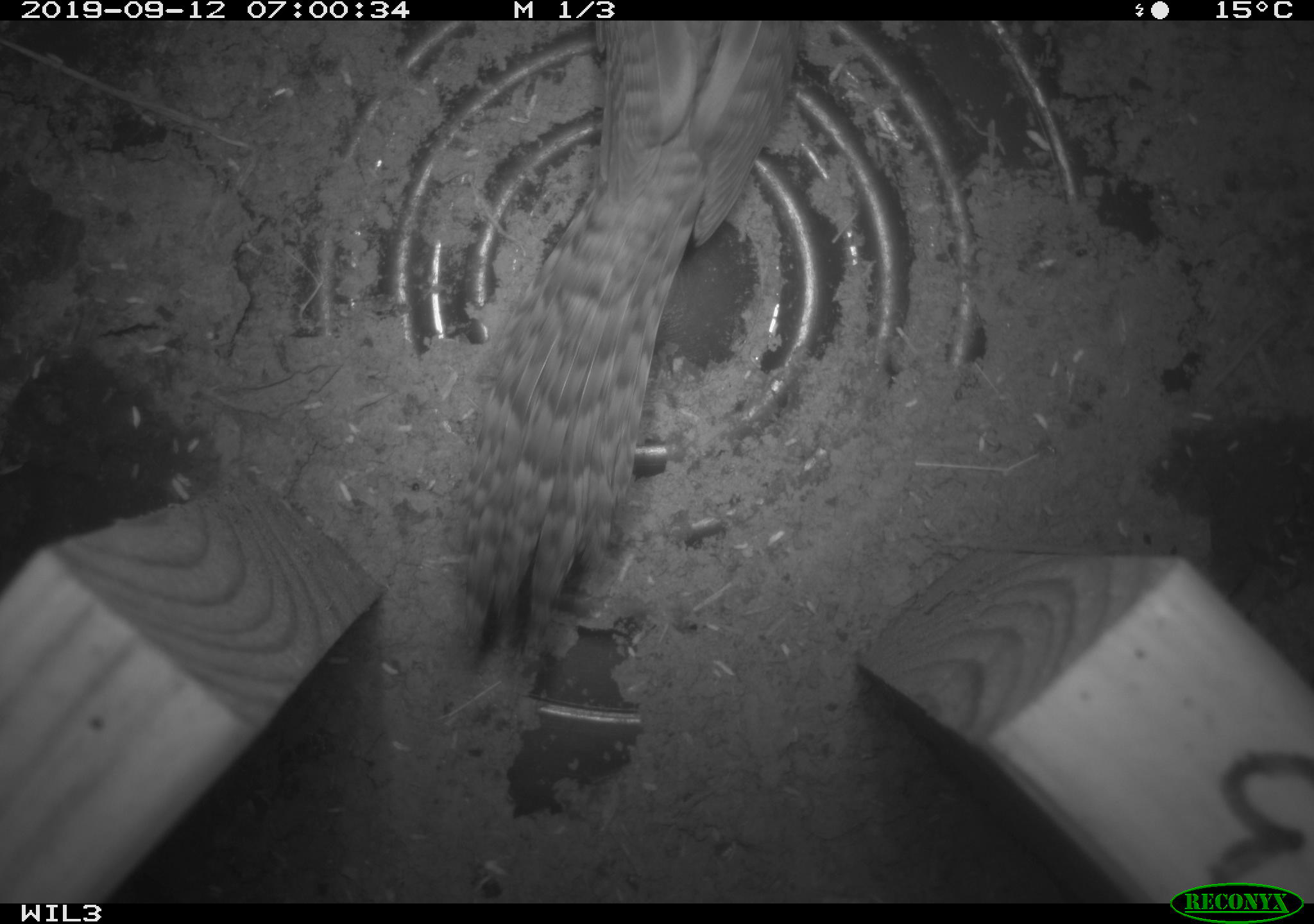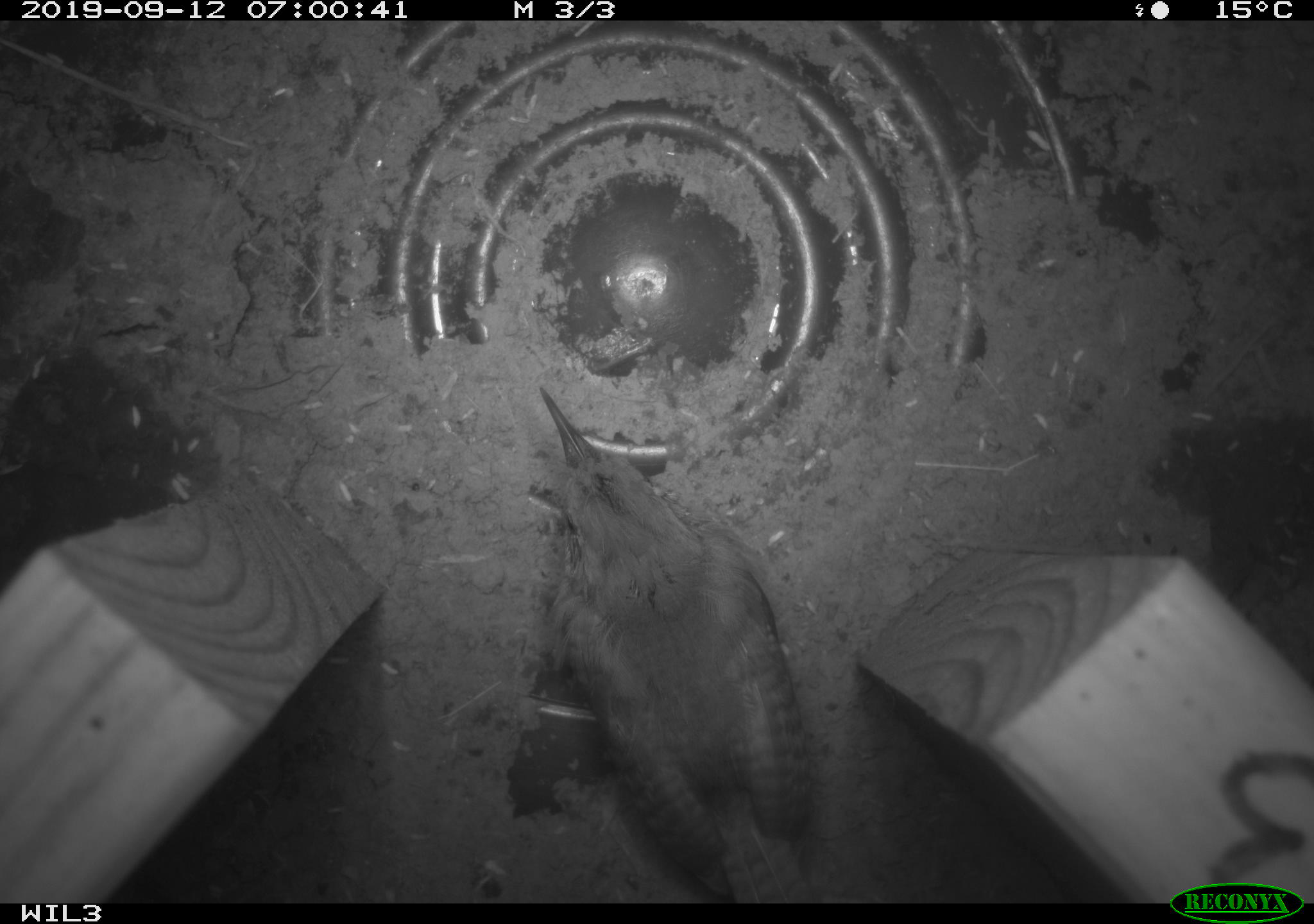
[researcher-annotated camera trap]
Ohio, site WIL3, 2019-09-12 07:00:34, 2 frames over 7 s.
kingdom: Animalia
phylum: Chordata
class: Aves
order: Passeriformes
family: Troglodytidae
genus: Troglodytes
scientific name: Troglodytes aedon aedon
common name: northern house wren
Northern house wren (Troglodytes aedon aedon).